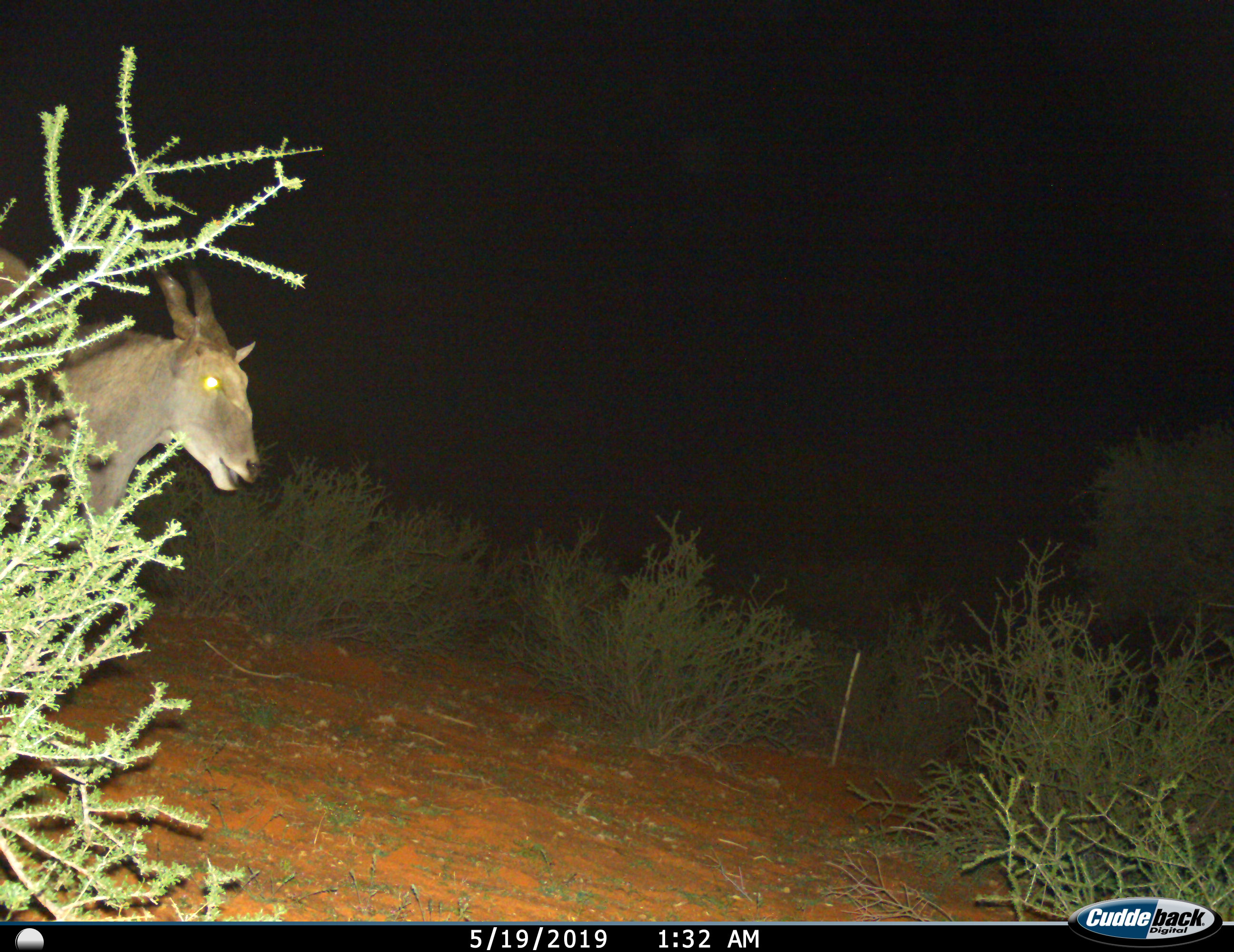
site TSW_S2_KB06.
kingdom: Animalia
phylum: Chordata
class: Mammalia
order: Artiodactyla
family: Bovidae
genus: Tragelaphus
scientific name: Tragelaphus oryx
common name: eland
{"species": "eland (Tragelaphus oryx)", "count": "1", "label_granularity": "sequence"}